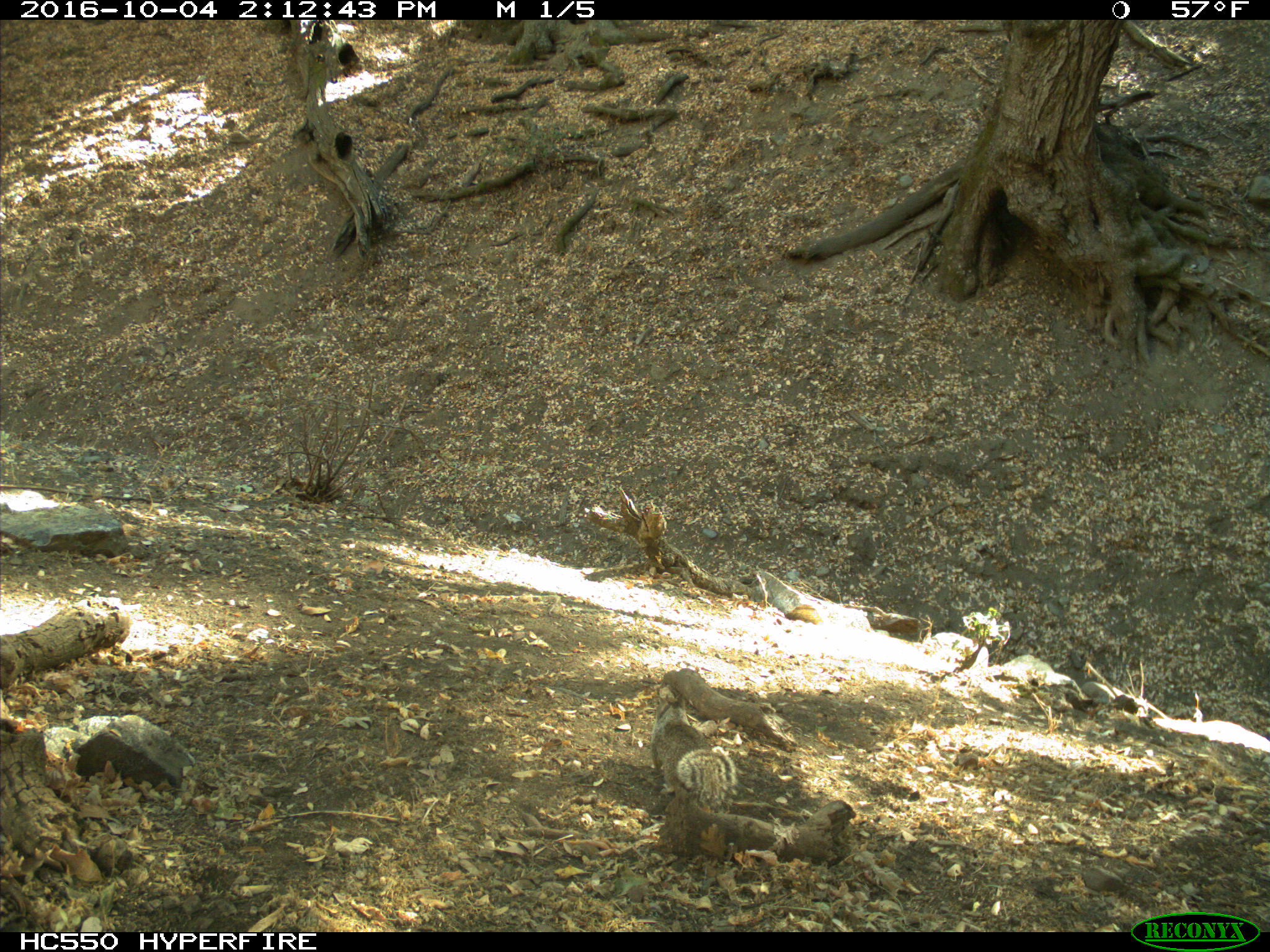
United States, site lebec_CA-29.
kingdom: Animalia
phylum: Chordata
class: Mammalia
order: Rodentia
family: Sciuridae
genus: Otospermophilus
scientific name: Otospermophilus beecheyi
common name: california ground squirrel